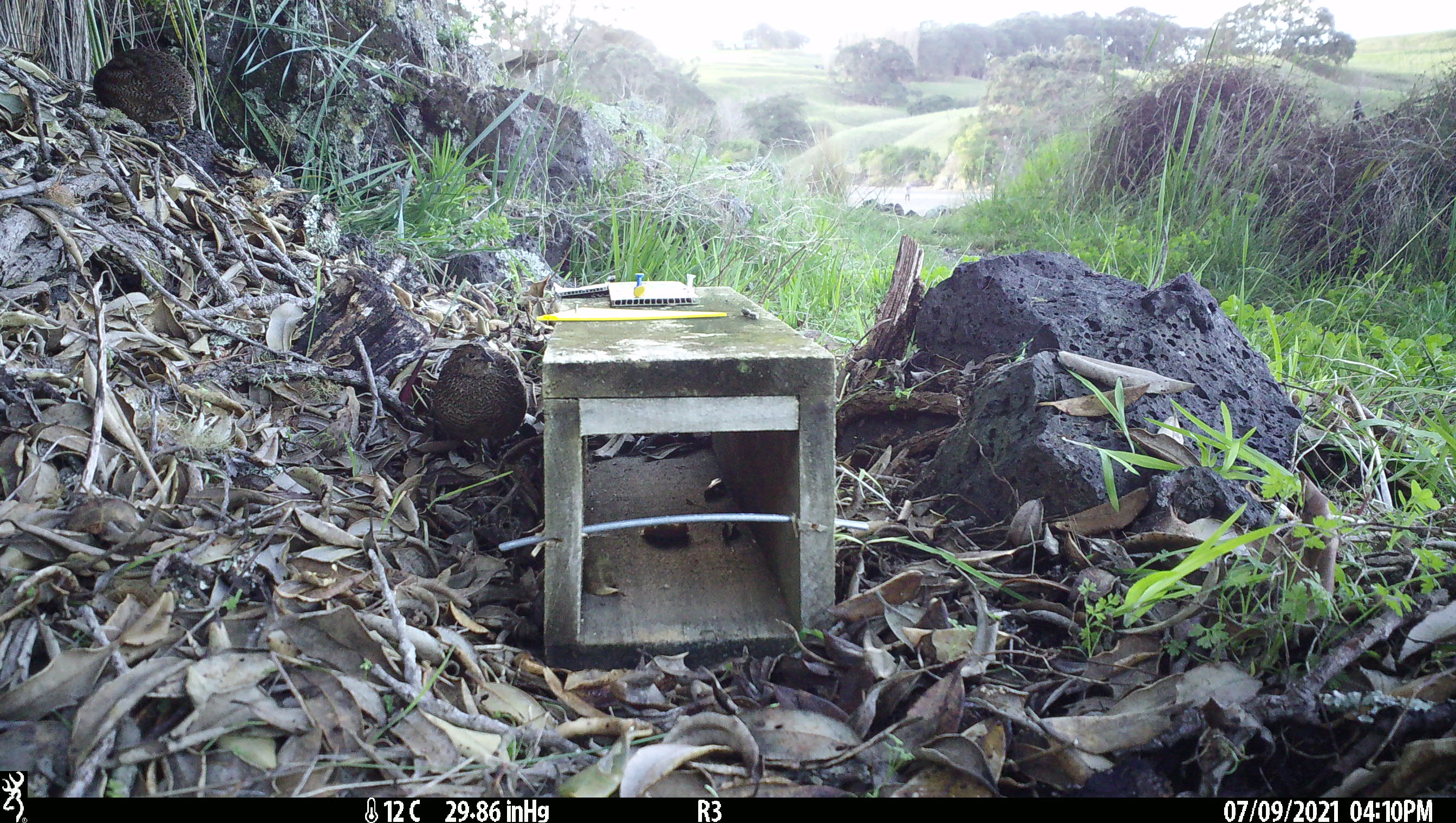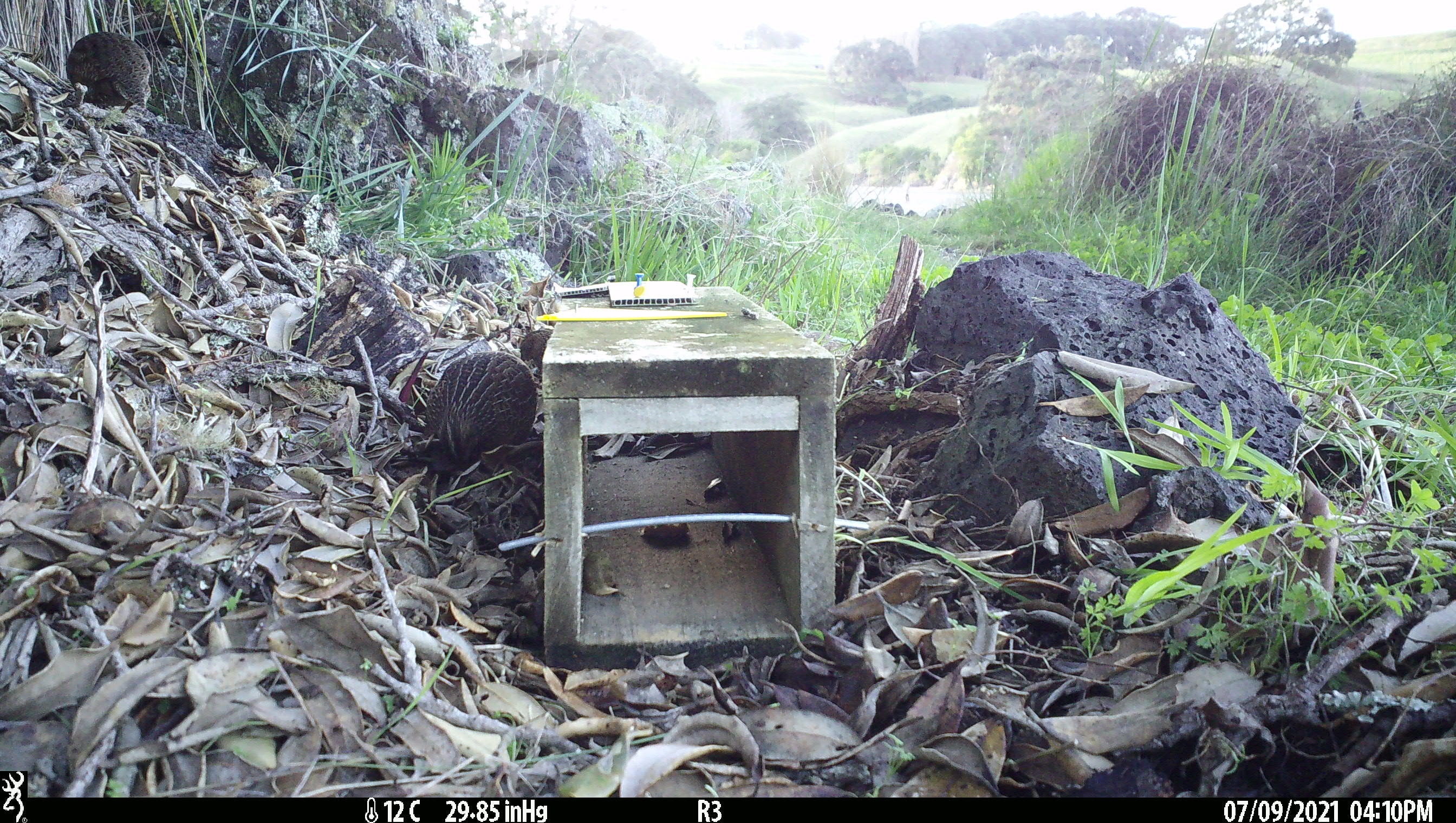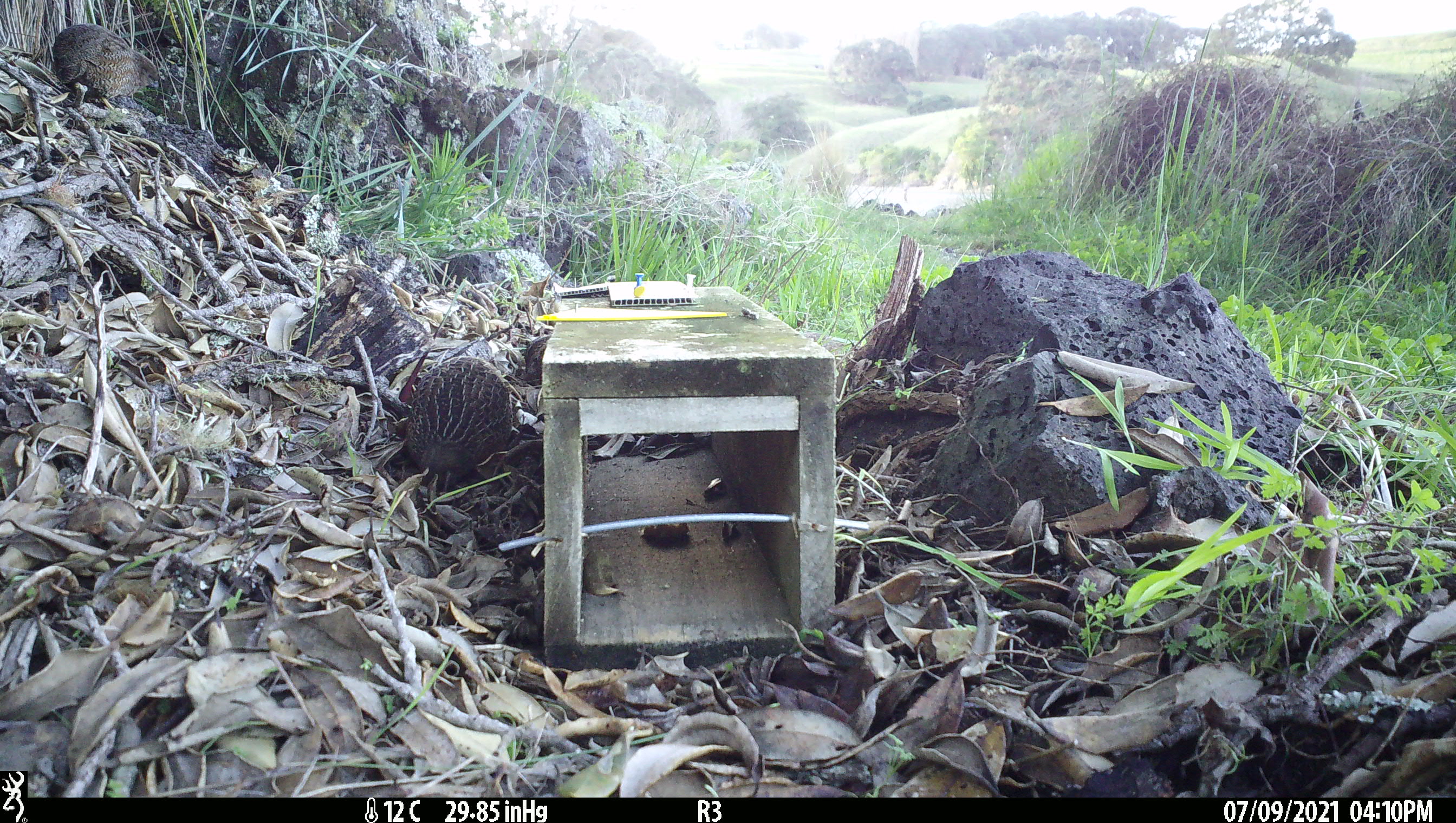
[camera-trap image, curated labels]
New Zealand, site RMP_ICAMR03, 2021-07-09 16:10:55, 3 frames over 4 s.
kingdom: Animalia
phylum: Chordata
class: Aves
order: Galliformes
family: Phasianidae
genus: Synoicus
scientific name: Synoicus ypsilophorus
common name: brown quail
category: quail brown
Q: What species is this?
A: Quail brown (brown quail) (Synoicus ypsilophorus).